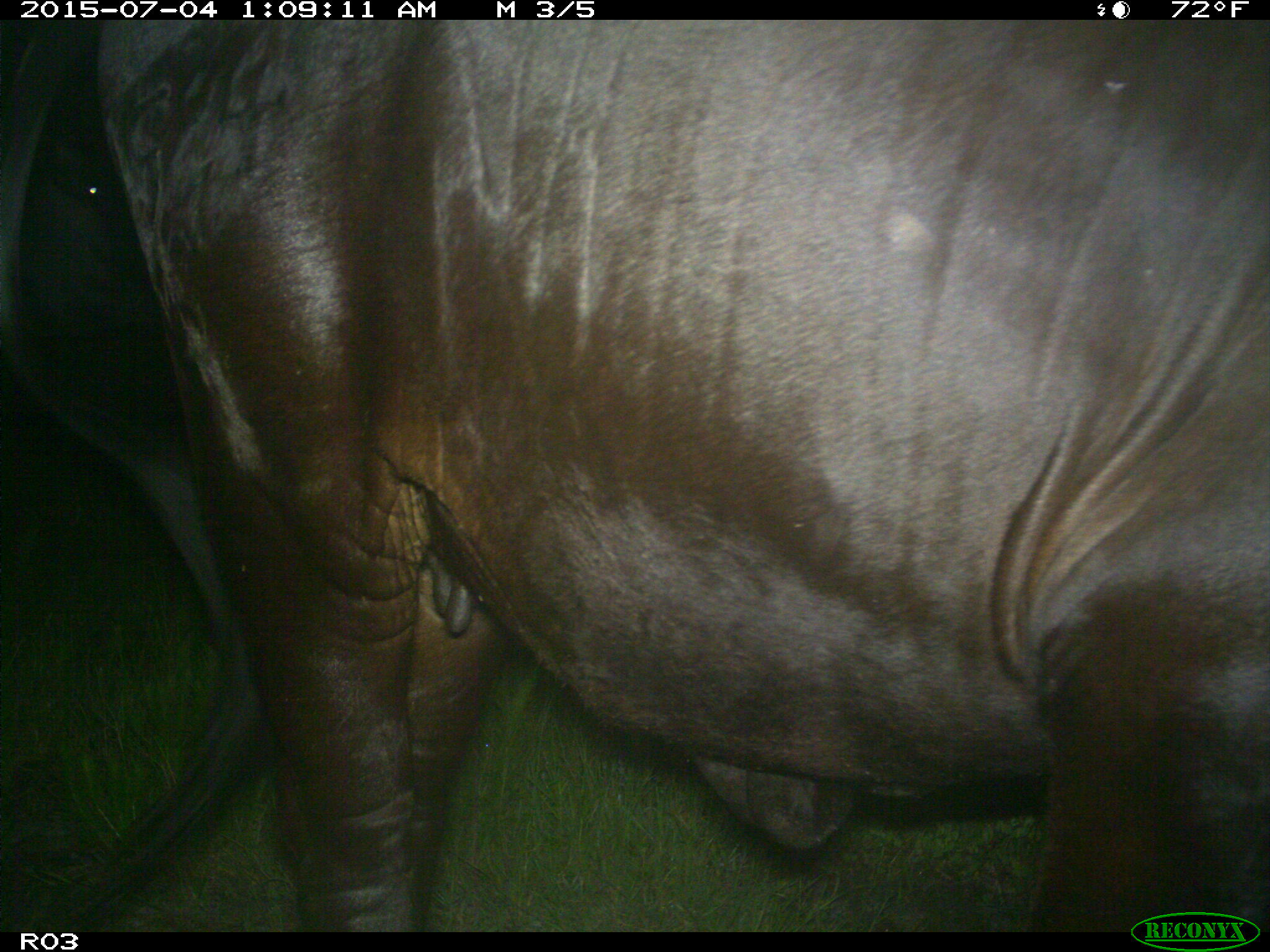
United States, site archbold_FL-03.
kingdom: Animalia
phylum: Chordata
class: Mammalia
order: Artiodactyla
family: Bovidae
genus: Bos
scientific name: Bos taurus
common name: domestic cow